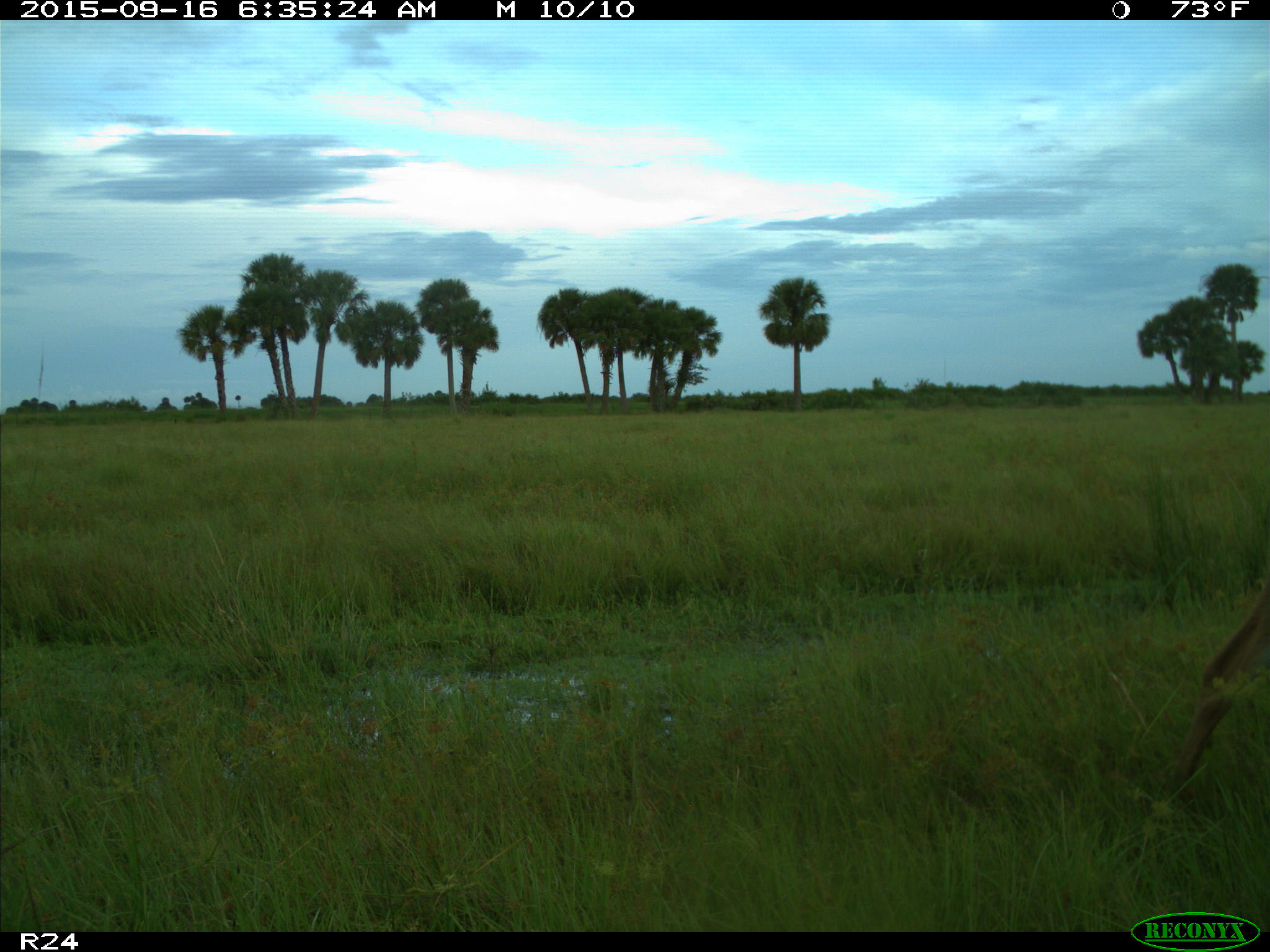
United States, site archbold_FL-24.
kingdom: Animalia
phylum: Chordata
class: Mammalia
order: Artiodactyla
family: Cervidae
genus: Odocoileus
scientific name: Odocoileus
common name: deer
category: unidentified deer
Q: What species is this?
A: Unidentified deer (deer) (Odocoileus).